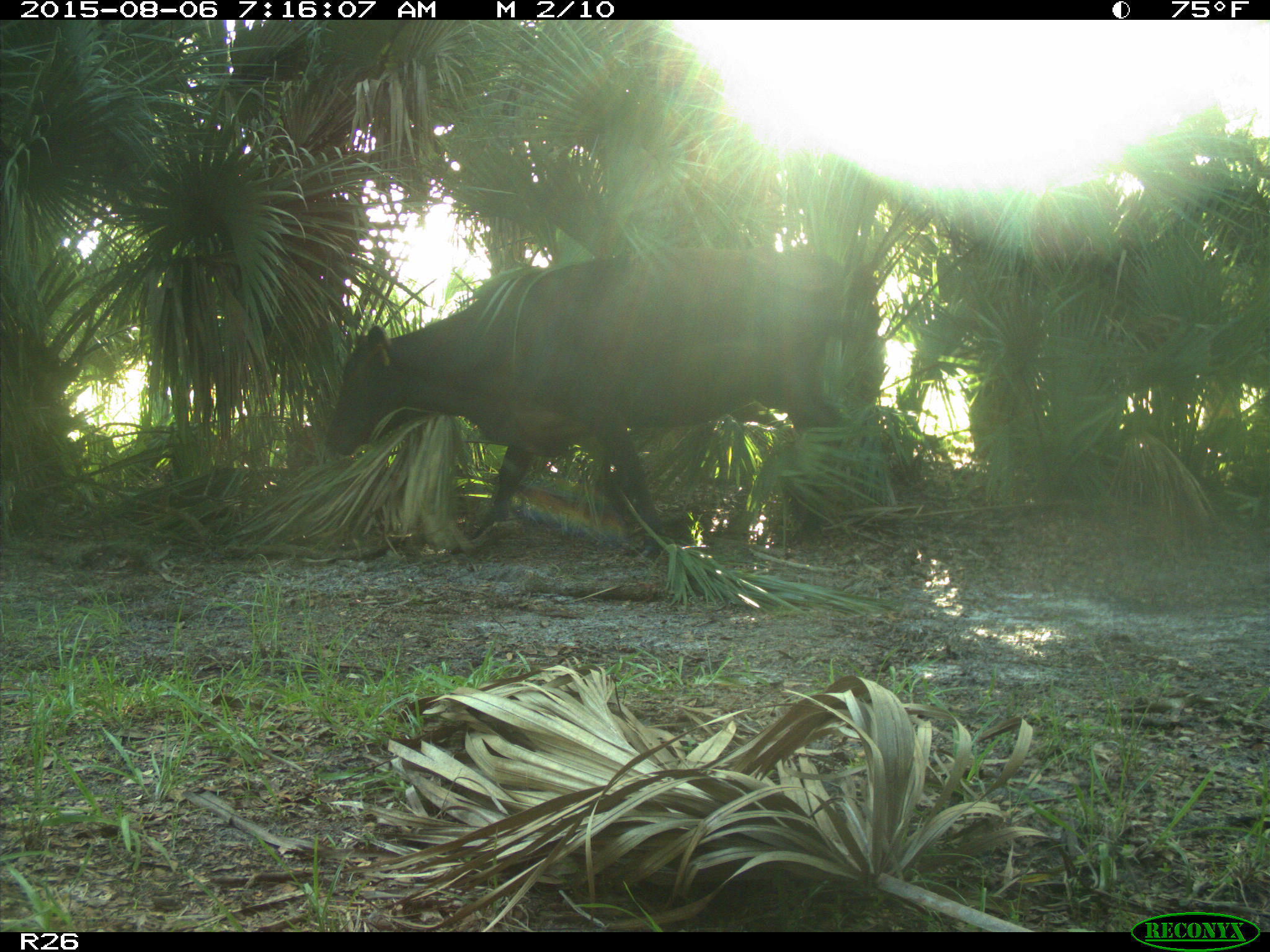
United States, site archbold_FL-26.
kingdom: Animalia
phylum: Chordata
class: Mammalia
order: Artiodactyla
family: Bovidae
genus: Bos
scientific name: Bos taurus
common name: domestic cow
Bos taurus (domestic cow).